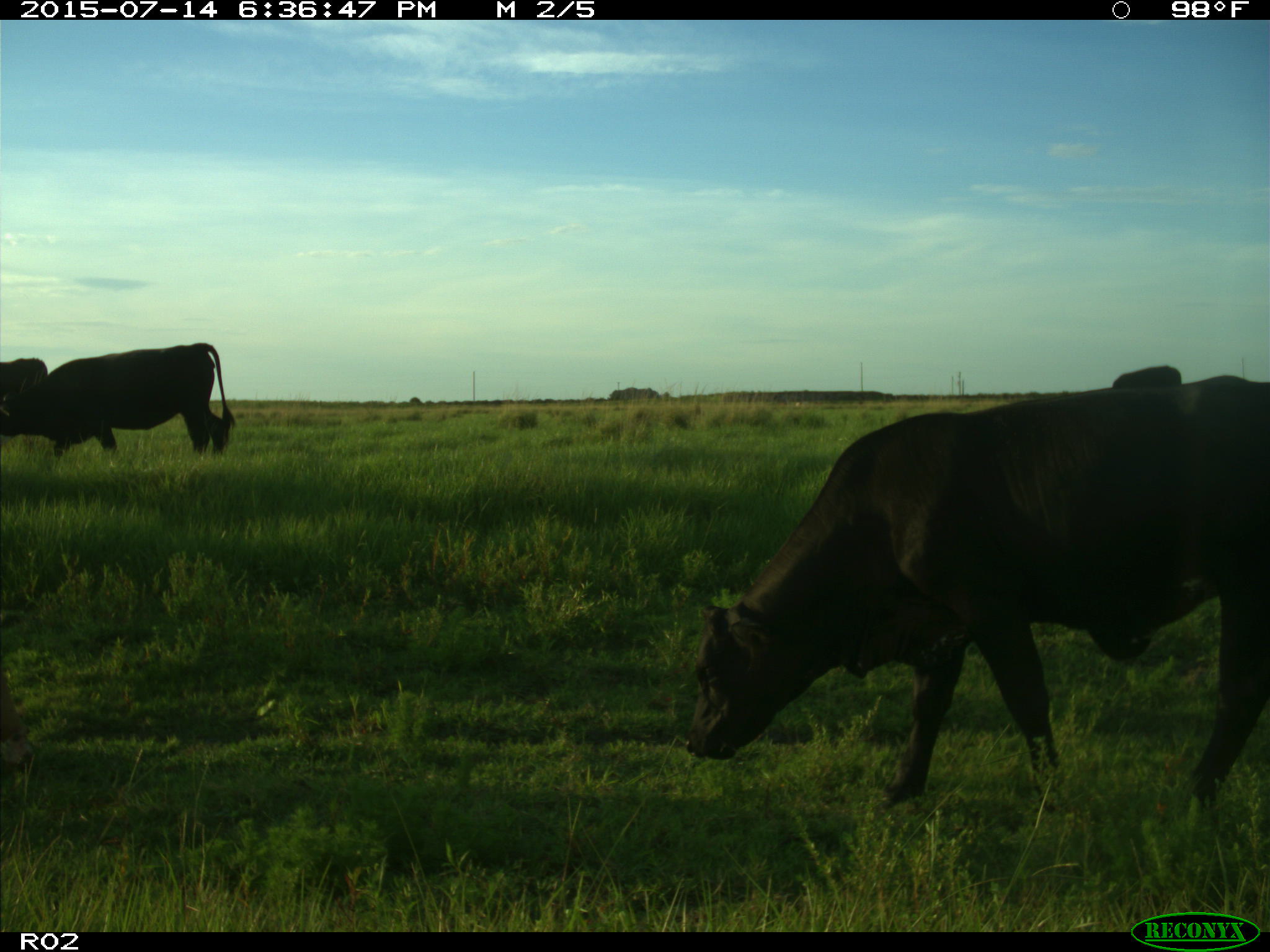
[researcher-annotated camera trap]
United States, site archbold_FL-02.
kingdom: Animalia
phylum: Chordata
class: Mammalia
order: Artiodactyla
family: Bovidae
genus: Bos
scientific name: Bos taurus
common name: domestic cow